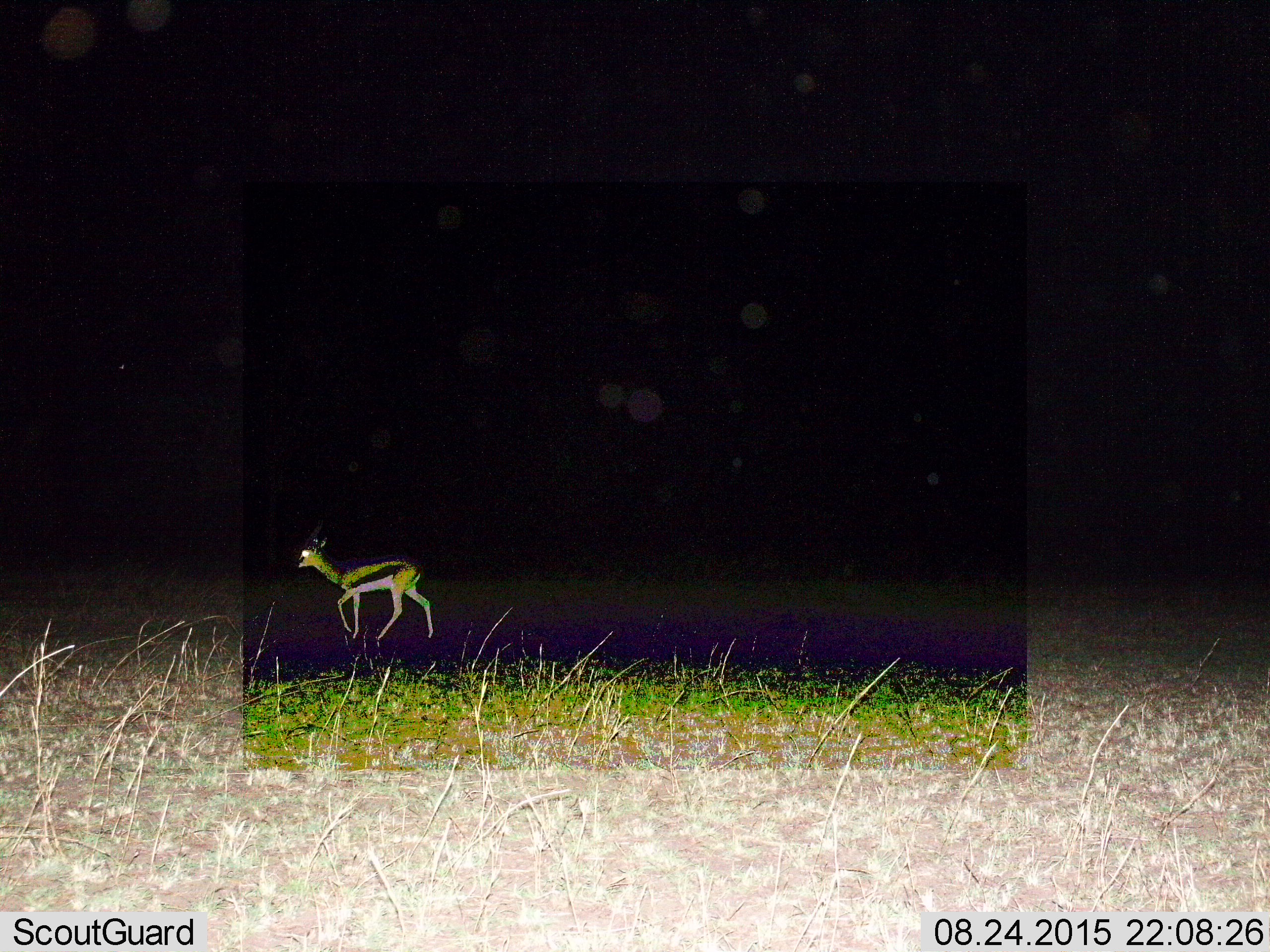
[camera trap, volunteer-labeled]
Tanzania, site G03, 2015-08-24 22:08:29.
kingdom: Animalia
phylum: Chordata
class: Mammalia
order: Artiodactyla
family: Bovidae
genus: Eudorcas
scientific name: Eudorcas thomsonii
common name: thomson's gazelle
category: gazellethomsons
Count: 1.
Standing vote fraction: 0%.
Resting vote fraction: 0%.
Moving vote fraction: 100%.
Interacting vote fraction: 0%.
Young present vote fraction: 18%.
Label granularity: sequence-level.